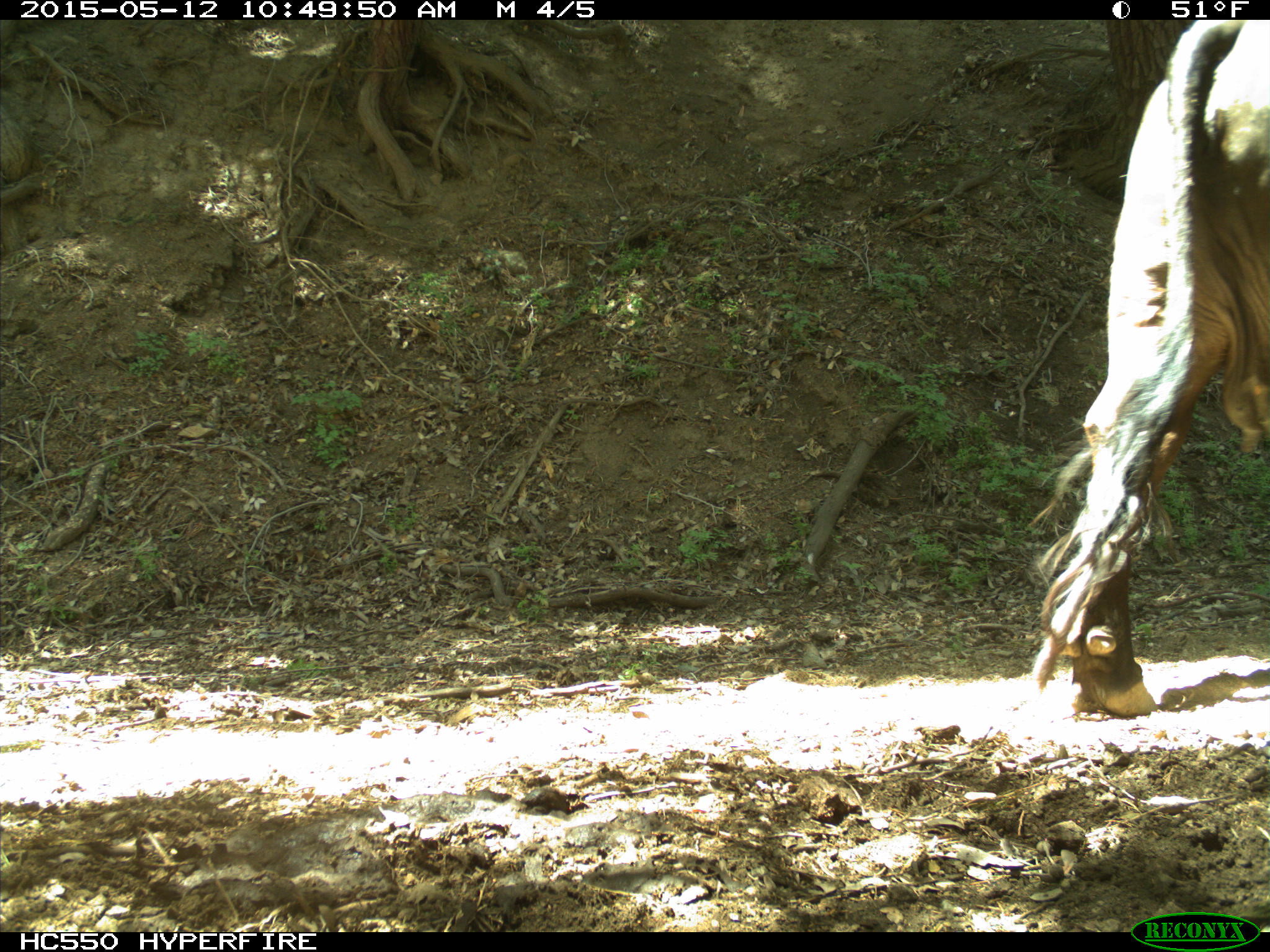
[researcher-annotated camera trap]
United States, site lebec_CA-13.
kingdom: Animalia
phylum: Chordata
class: Mammalia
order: Artiodactyla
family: Bovidae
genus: Bos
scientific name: Bos taurus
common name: domestic cow